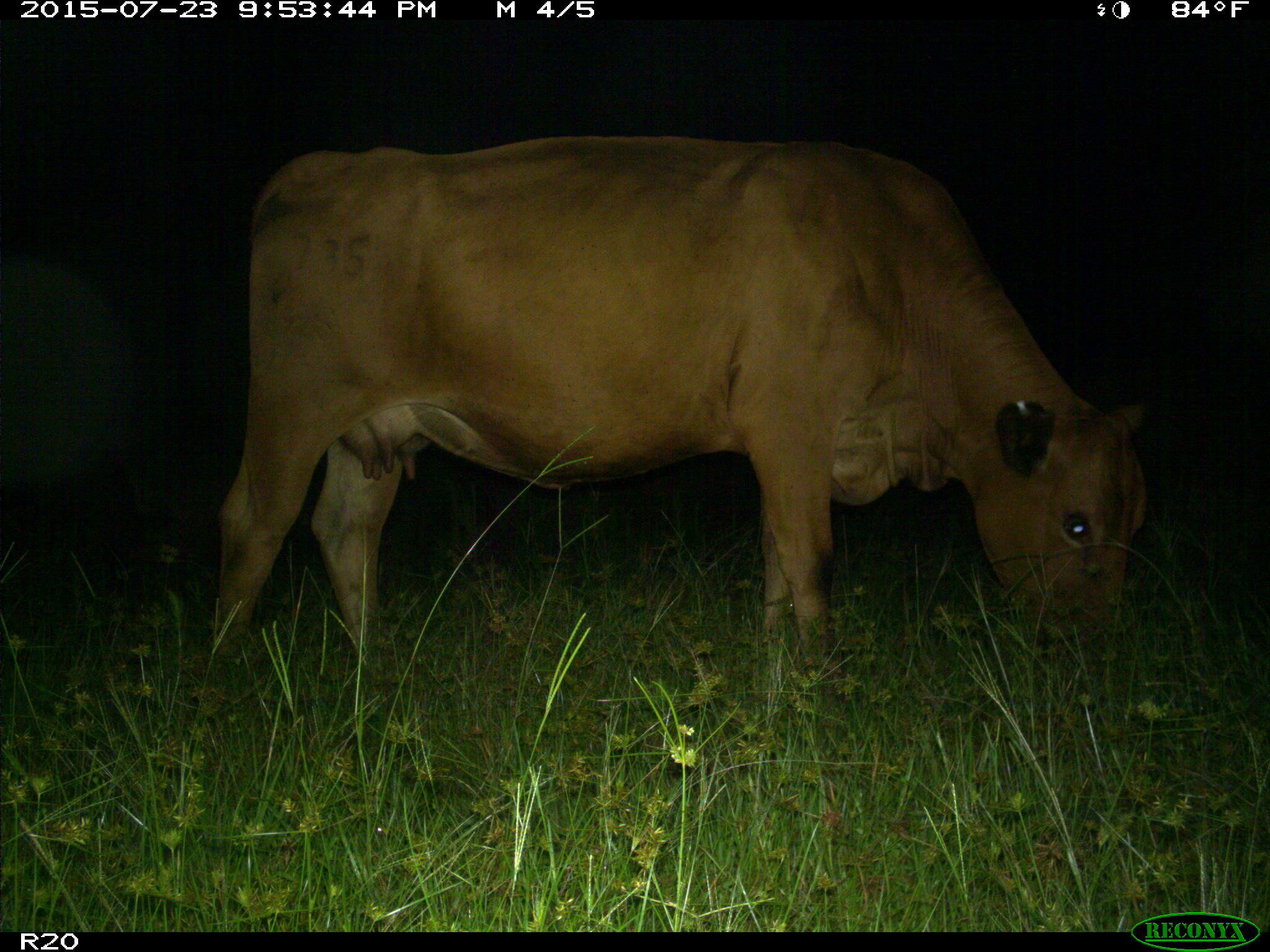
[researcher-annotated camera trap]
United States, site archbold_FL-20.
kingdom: Animalia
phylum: Chordata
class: Mammalia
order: Artiodactyla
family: Bovidae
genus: Bos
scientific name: Bos taurus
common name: domestic cow